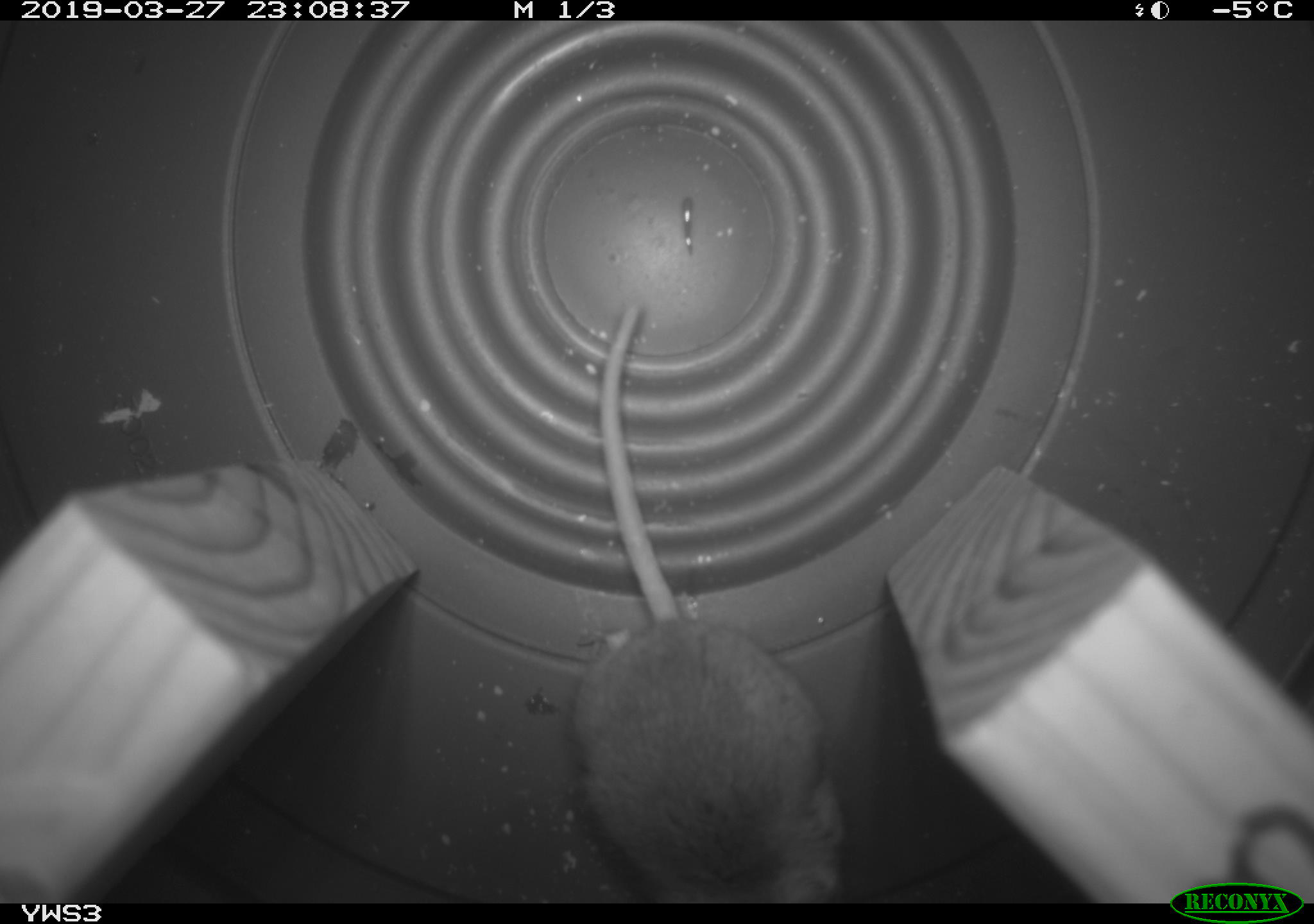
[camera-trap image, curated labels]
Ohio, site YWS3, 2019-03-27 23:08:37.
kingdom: Animalia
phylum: Chordata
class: Mammalia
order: Rodentia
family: Cricetidae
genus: Peromyscus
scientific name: Peromyscus leucopus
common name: white-footed mouse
White-footed mouse (Peromyscus leucopus).